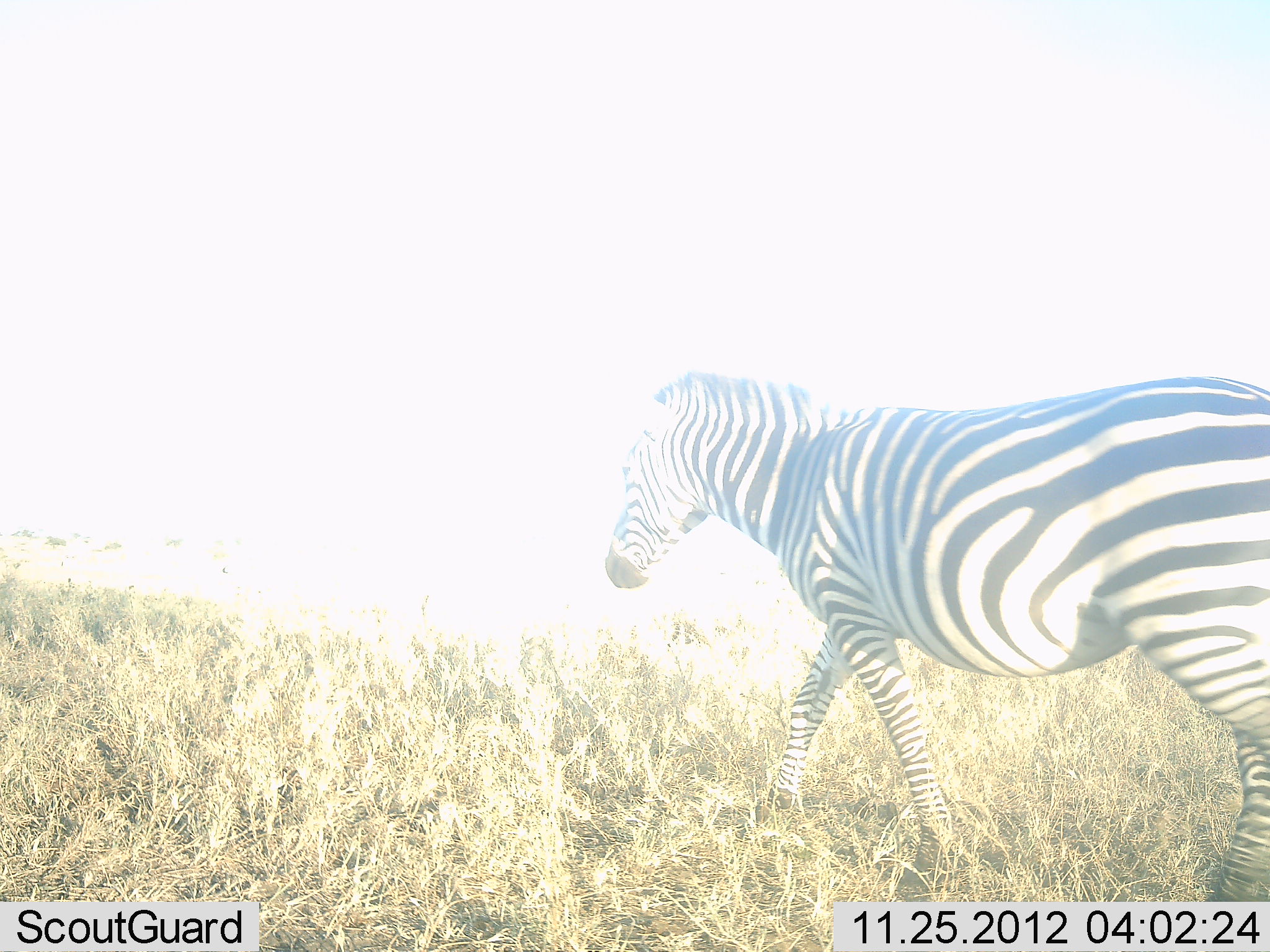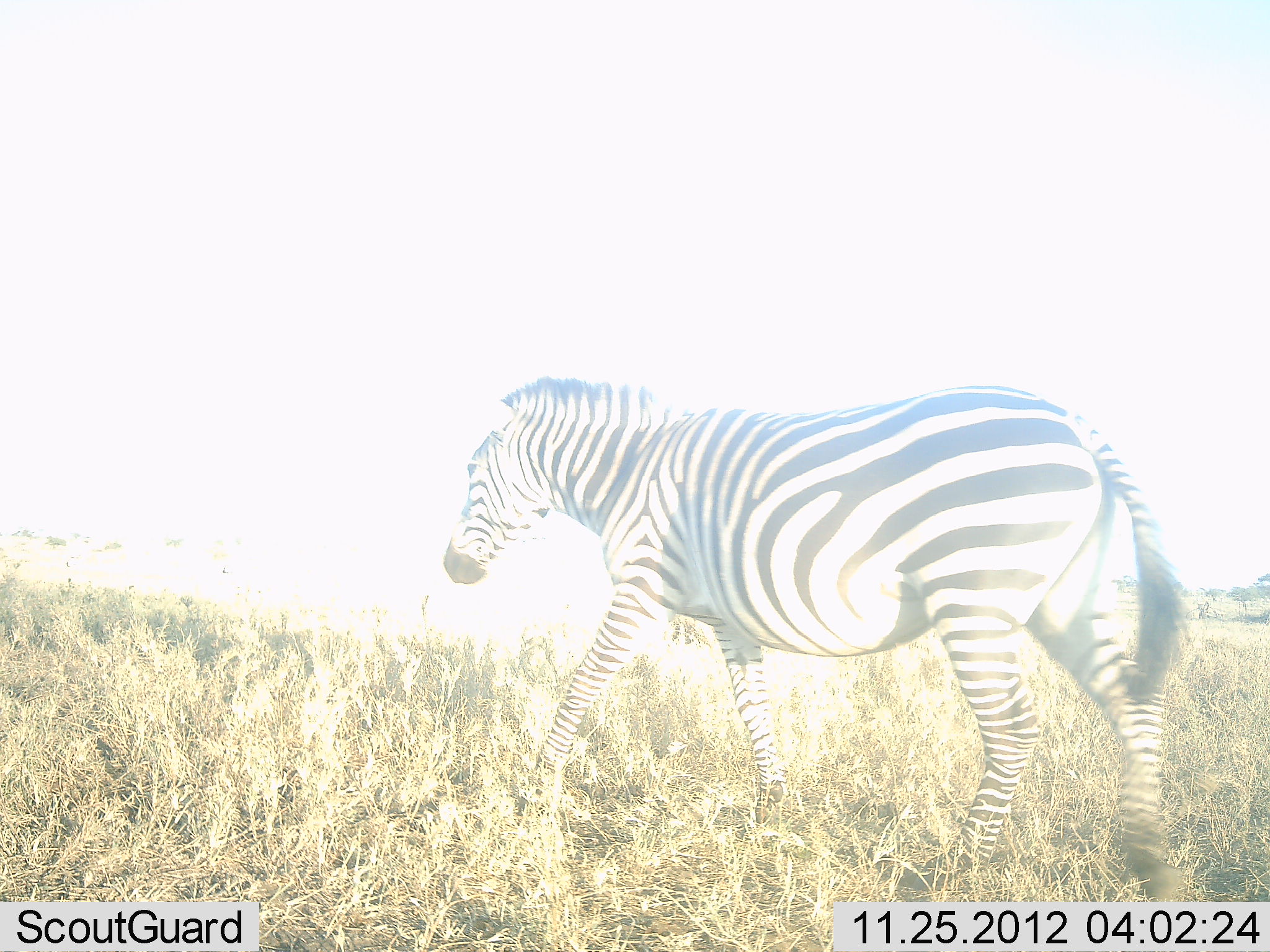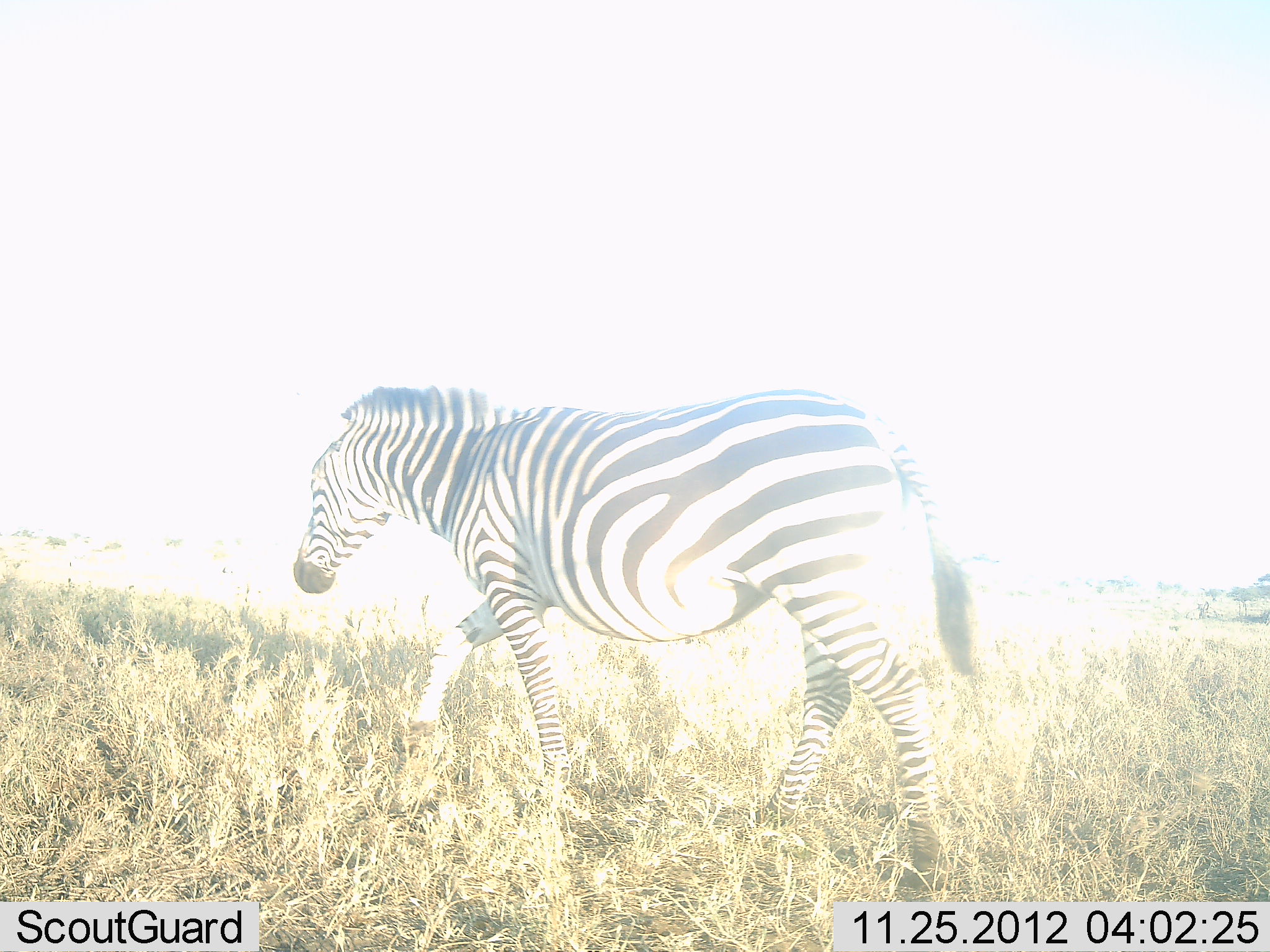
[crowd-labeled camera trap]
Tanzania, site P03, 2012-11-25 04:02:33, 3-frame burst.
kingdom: Animalia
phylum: Chordata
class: Mammalia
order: Perissodactyla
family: Equidae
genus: Equus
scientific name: Equus quagga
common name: plains zebra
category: zebra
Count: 1.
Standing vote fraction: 20%.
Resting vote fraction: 0%.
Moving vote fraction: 80%.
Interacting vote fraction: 0%.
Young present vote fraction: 0%.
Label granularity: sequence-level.